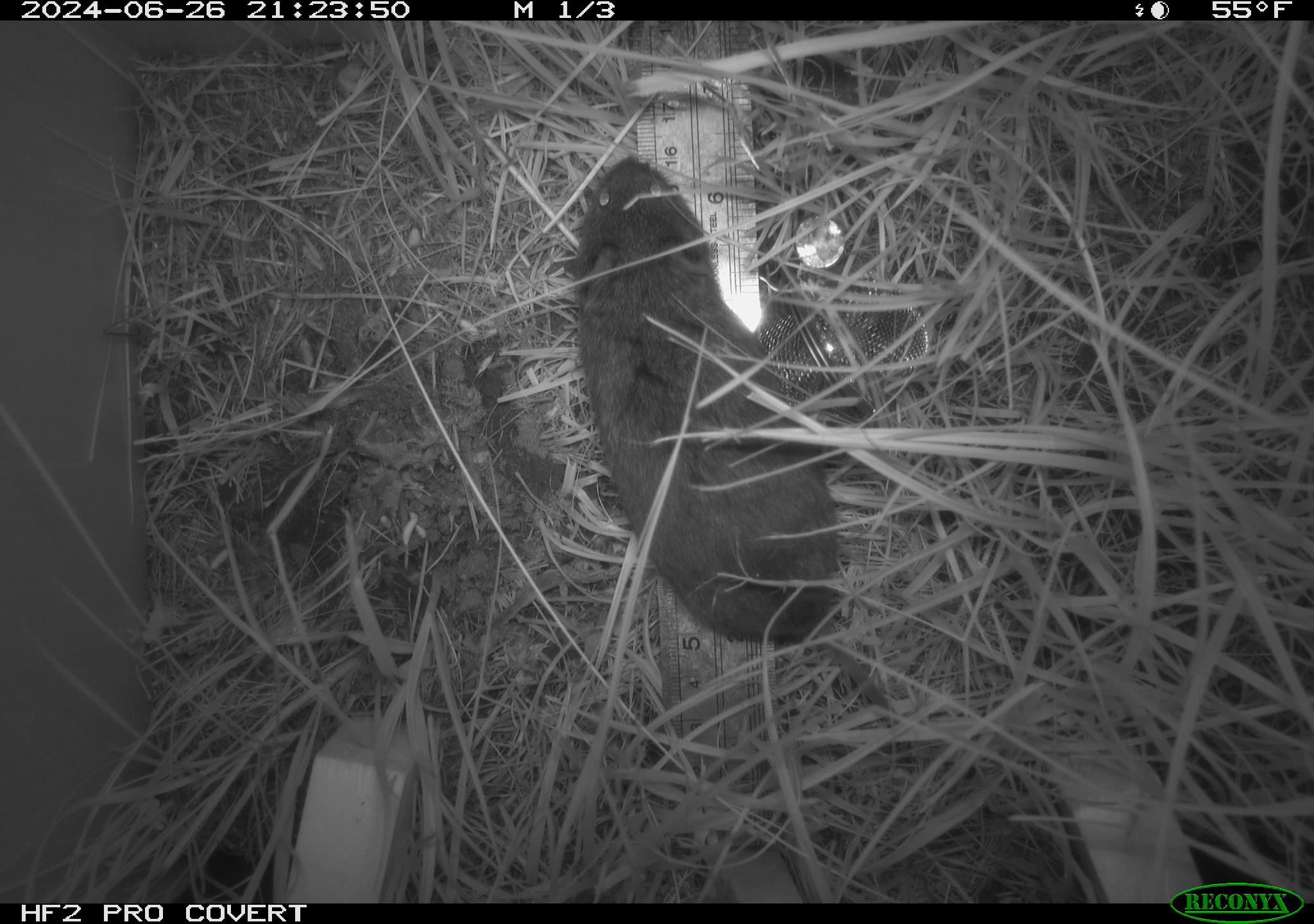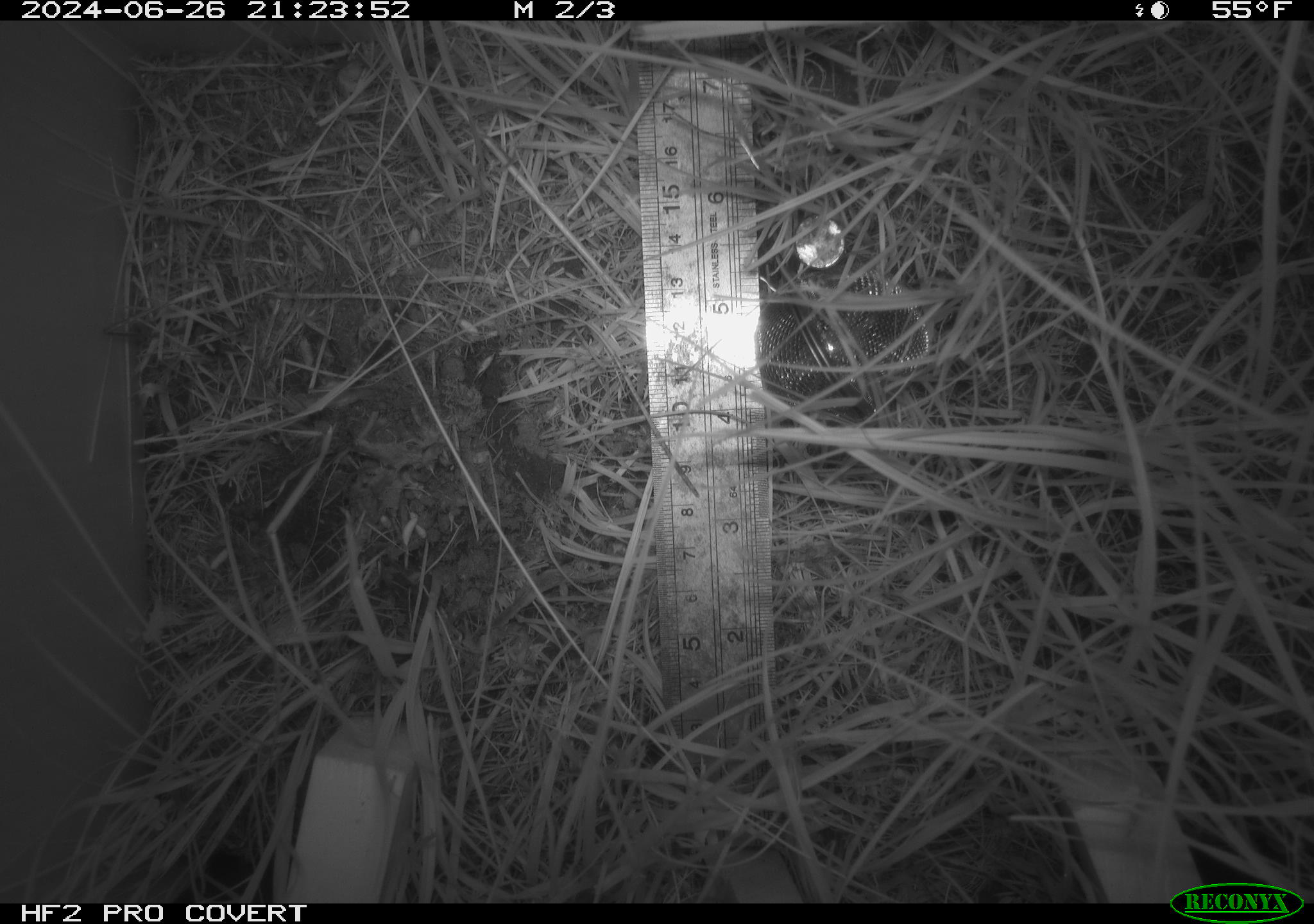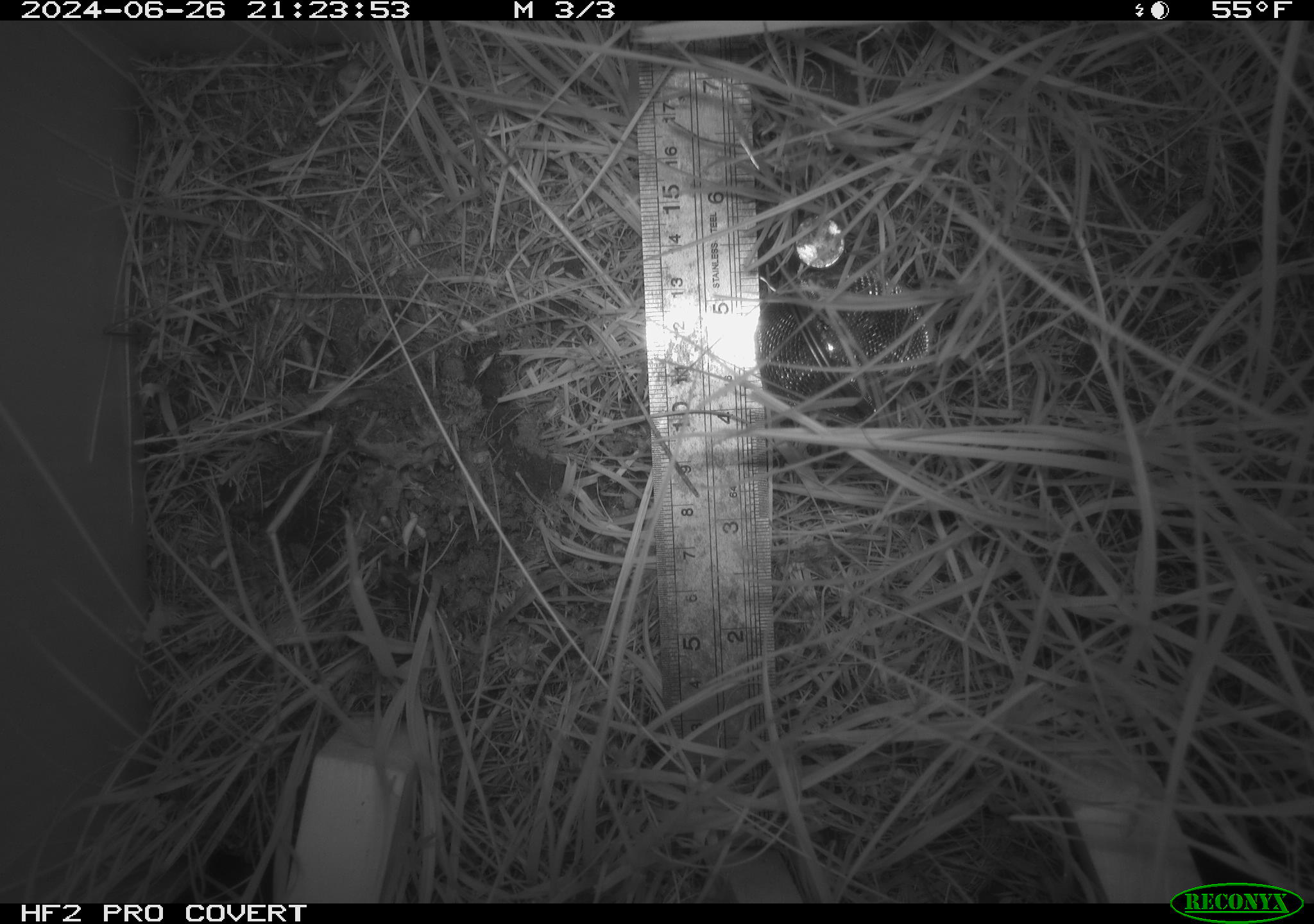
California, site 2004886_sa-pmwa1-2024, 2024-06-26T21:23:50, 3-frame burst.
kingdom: Animalia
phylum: Chordata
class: Mammalia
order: Rodentia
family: Cricetidae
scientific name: Arvicolinae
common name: voles, lemmings, and muskrats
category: arvicolinae subfamily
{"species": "arvicolinae subfamily (voles, lemmings, and muskrats) (Arvicolinae)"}